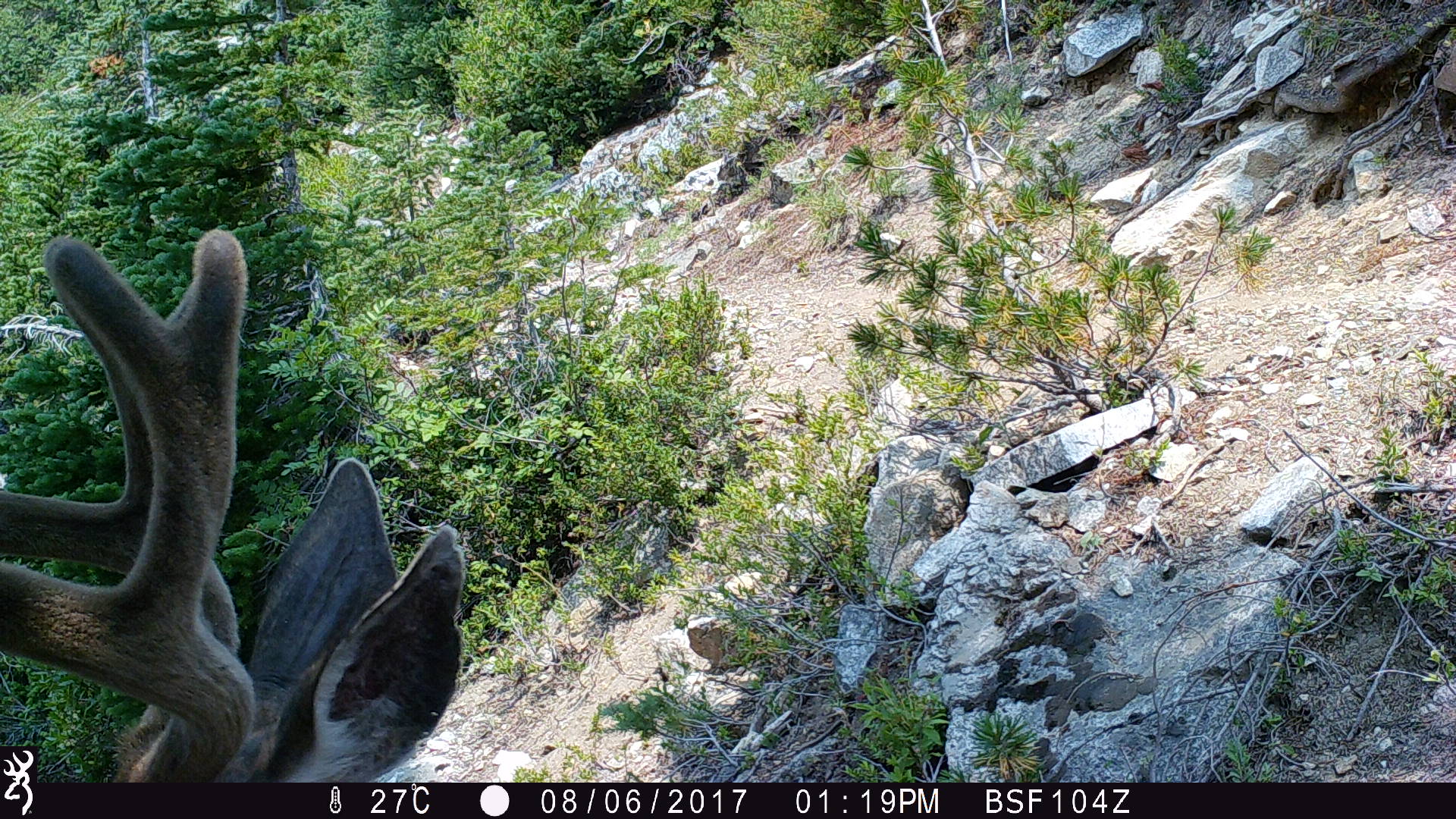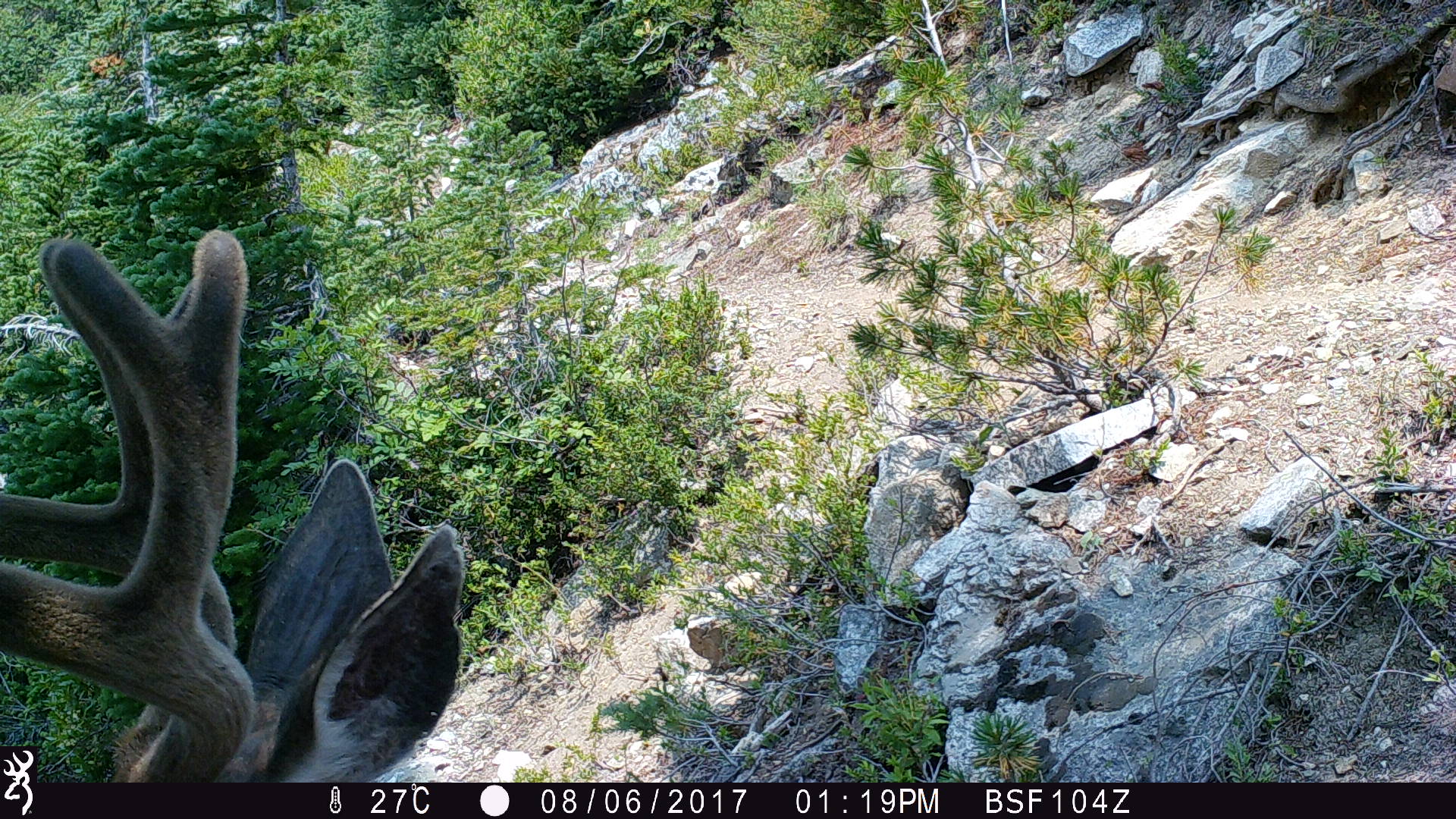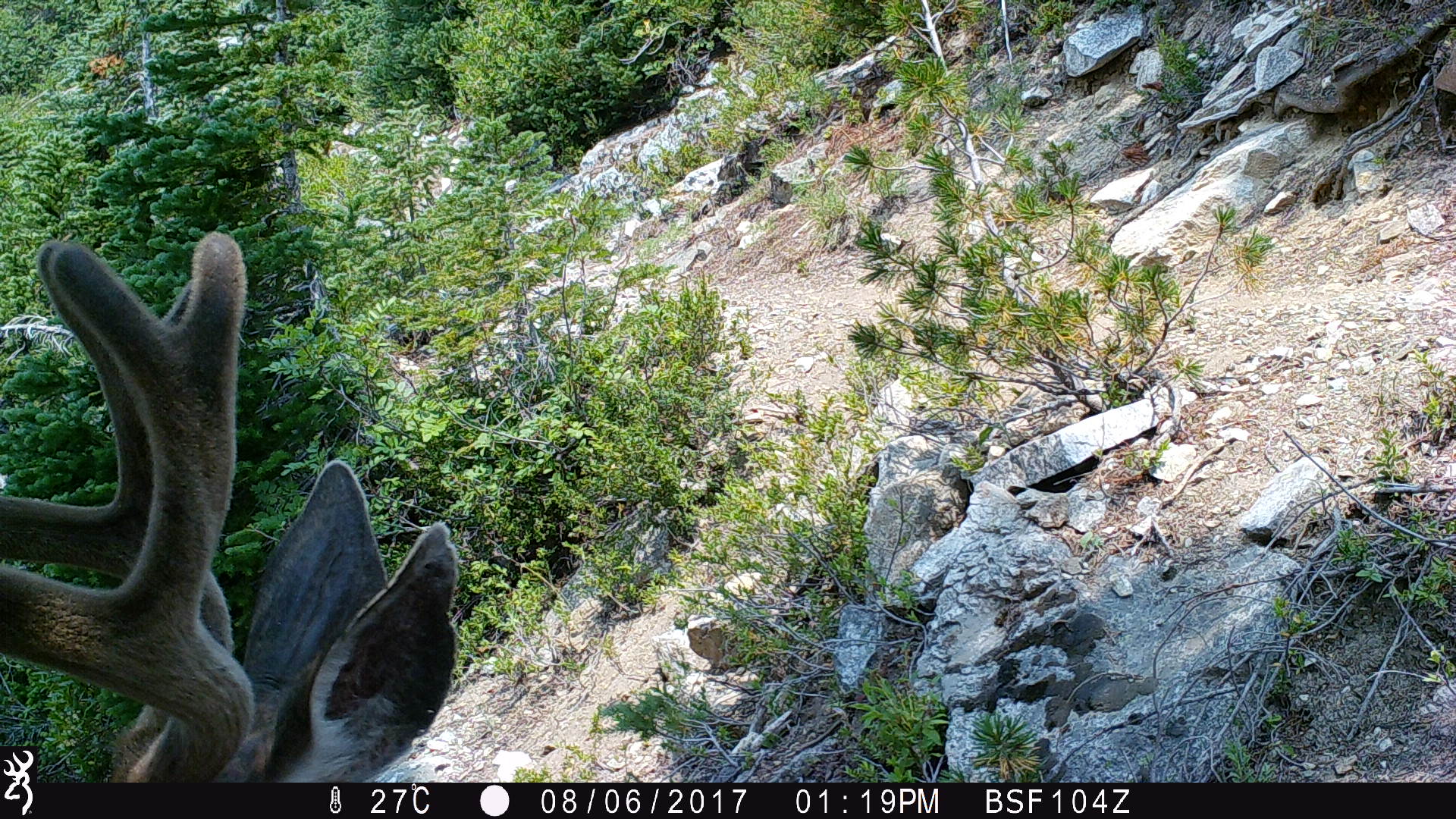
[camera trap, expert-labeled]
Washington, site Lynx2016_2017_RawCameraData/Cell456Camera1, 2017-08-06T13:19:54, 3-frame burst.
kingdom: Animalia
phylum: Chordata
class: Mammalia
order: Artiodactyla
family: Cervidae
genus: Odocoileus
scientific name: Odocoileus hemionus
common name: mule deer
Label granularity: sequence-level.